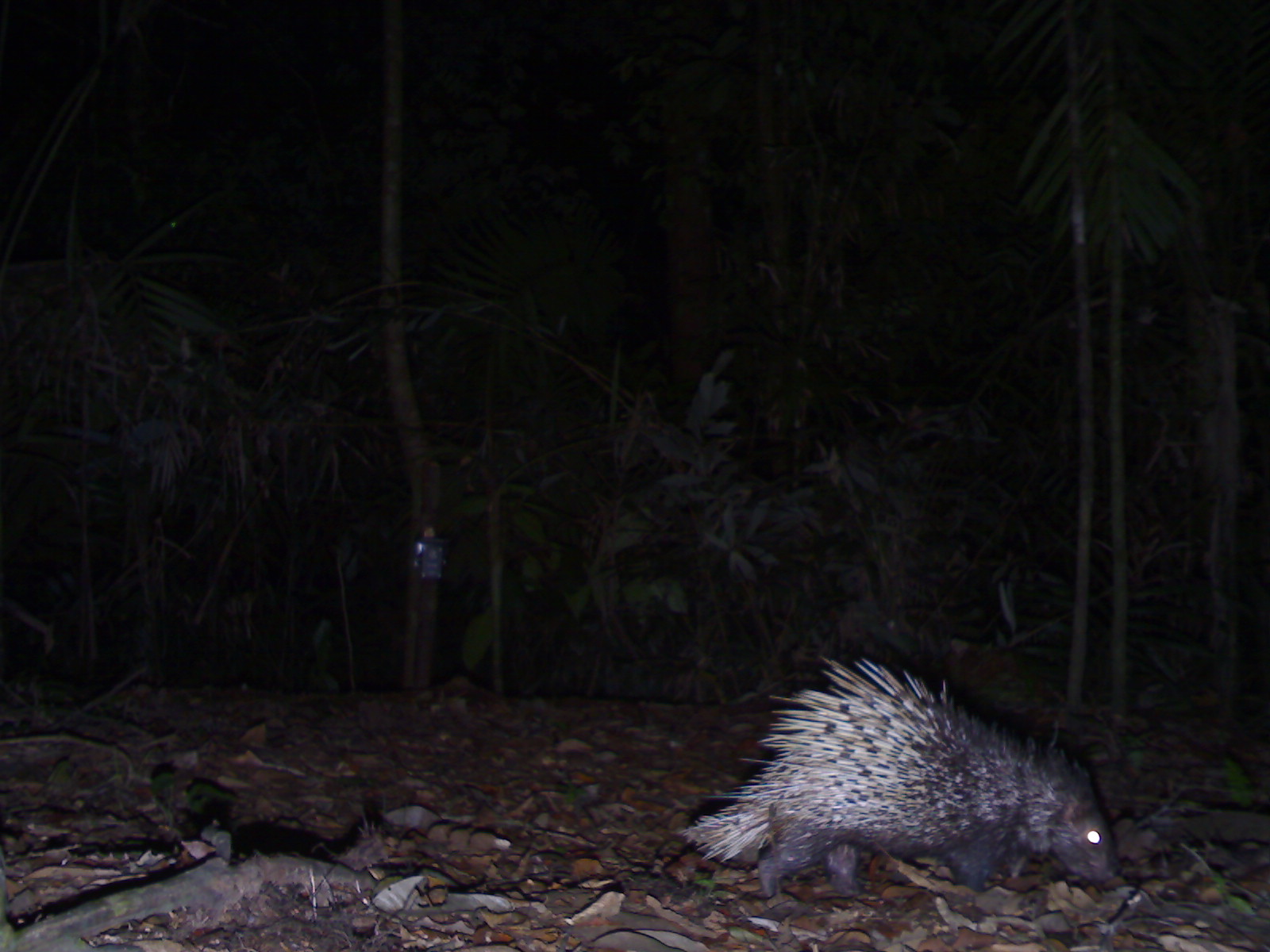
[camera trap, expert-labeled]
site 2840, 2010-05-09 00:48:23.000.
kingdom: Animalia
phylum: Chordata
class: Mammalia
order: Rodentia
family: Hystricidae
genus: Hystrix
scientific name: Hystrix brachyura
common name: east asian porcupine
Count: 1.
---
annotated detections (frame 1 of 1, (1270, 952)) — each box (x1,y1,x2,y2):
hystrix brachyura: (684,656,1121,897)